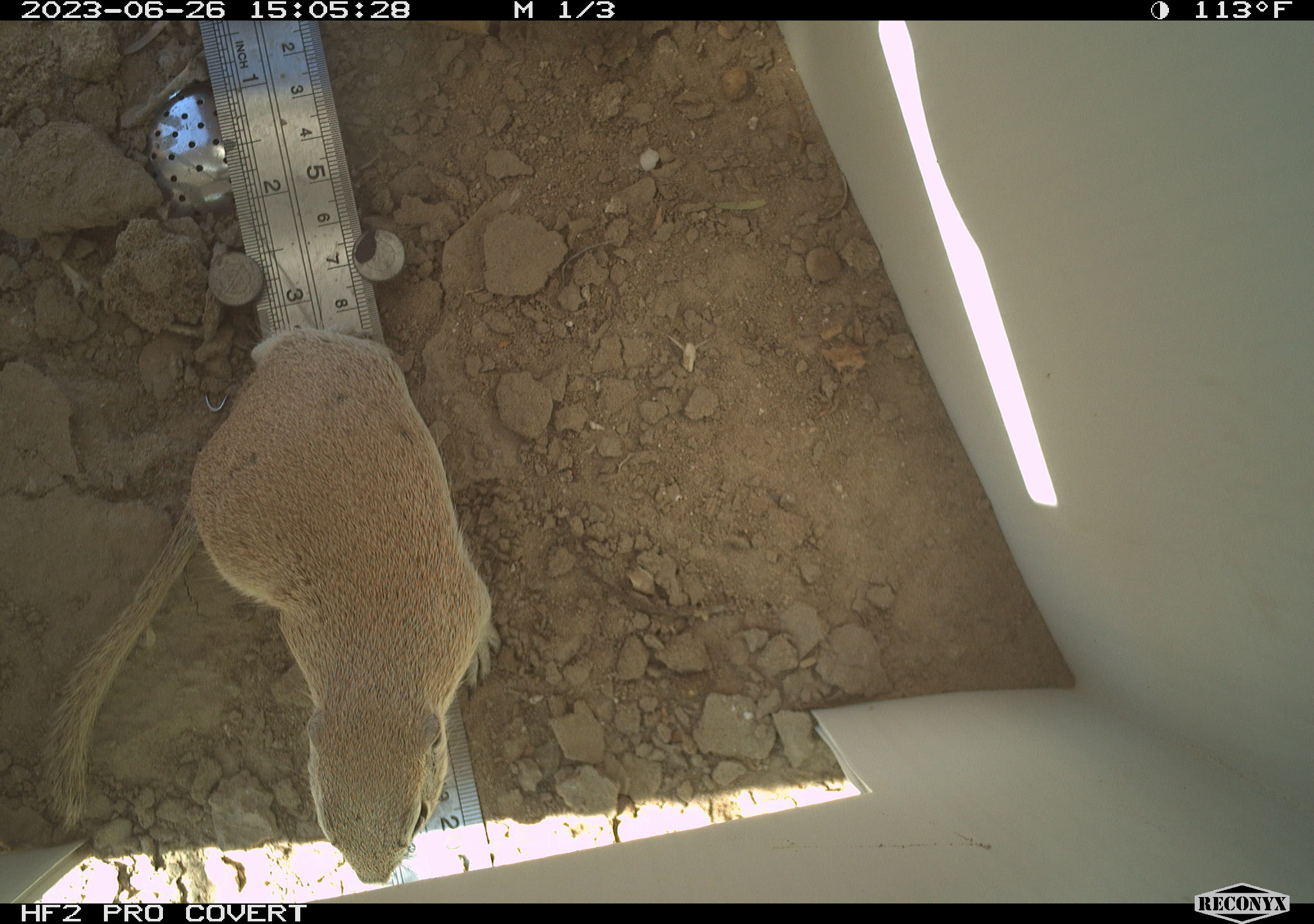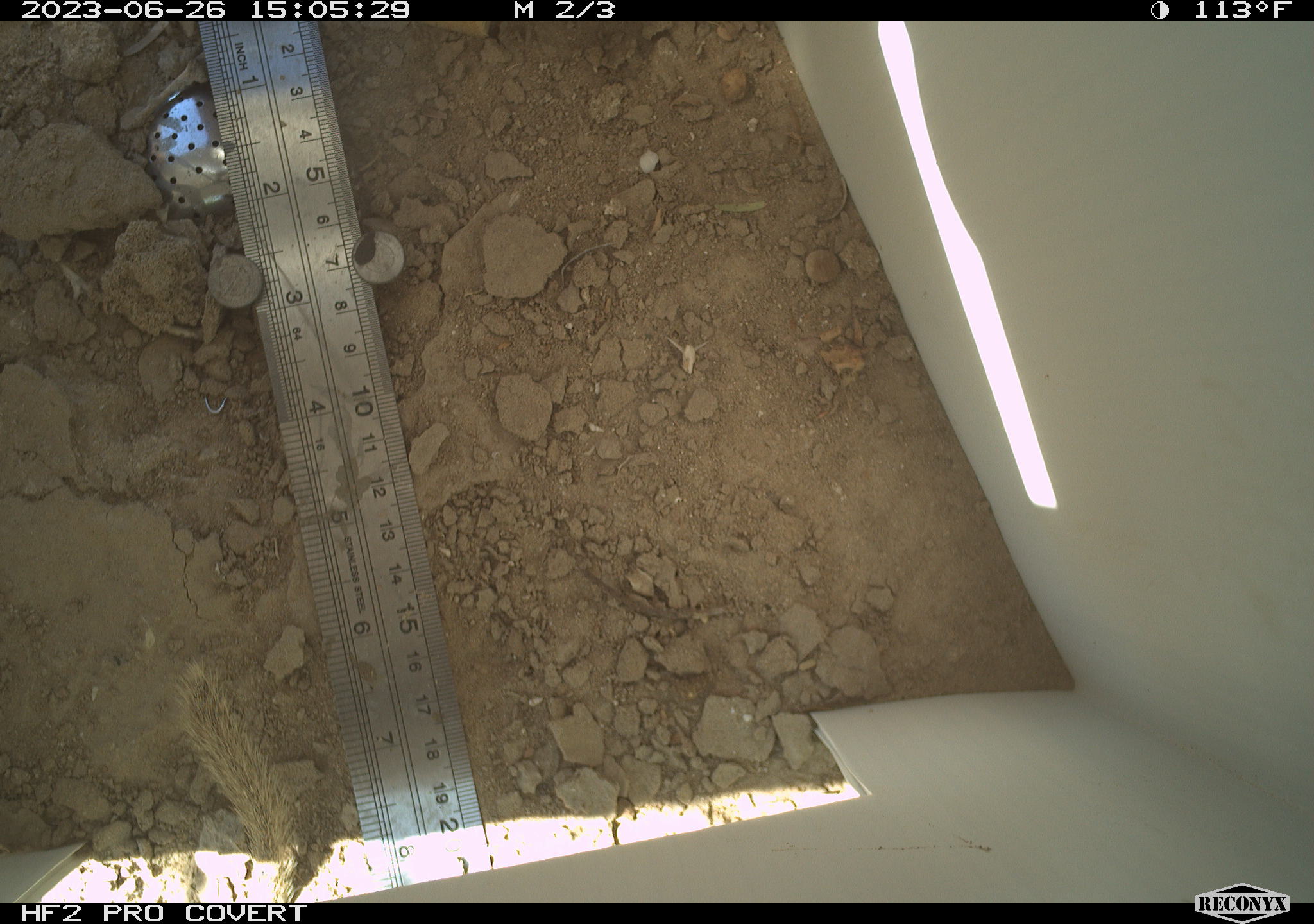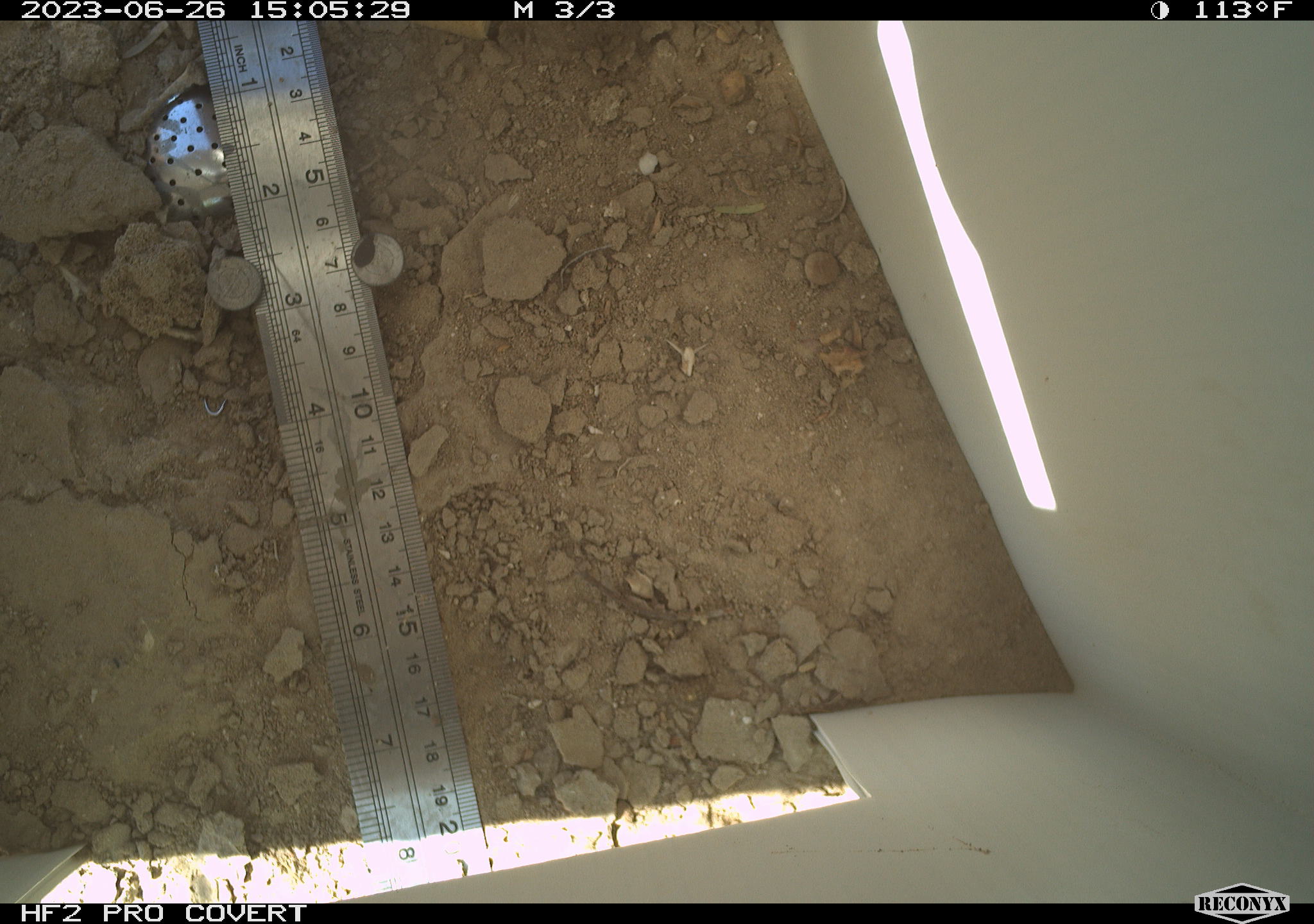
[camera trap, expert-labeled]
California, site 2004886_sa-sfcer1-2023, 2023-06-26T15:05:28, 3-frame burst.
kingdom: Animalia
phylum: Chordata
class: Mammalia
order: Rodentia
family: Sciuridae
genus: Xerospermophilus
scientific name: Xerospermophilus tereticaudus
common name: round-tailed ground squirrel